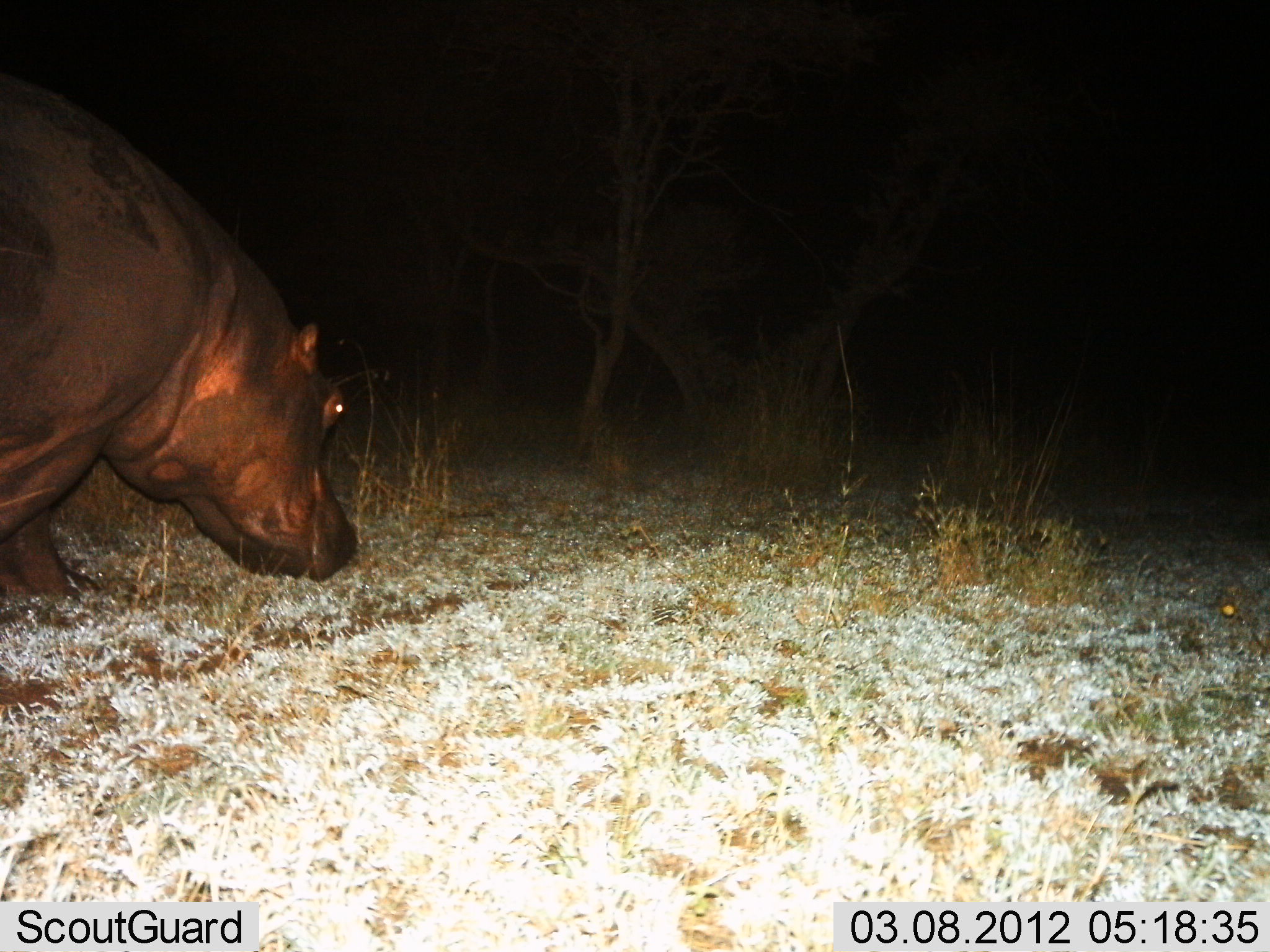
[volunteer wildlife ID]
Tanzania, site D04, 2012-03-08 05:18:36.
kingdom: Animalia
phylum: Chordata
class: Mammalia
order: Artiodactyla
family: Hippopotamidae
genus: Hippopotamus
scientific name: Hippopotamus amphibius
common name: hippopotamus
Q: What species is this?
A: Hippopotamus (Hippopotamus amphibius).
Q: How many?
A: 1.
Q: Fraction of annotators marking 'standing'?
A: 32%.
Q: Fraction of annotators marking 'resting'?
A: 0%.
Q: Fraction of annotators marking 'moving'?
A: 54%.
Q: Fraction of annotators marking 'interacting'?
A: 0%.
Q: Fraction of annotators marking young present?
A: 0%.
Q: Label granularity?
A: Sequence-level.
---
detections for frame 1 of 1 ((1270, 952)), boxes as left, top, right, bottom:
animal: 0, 74, 363, 612